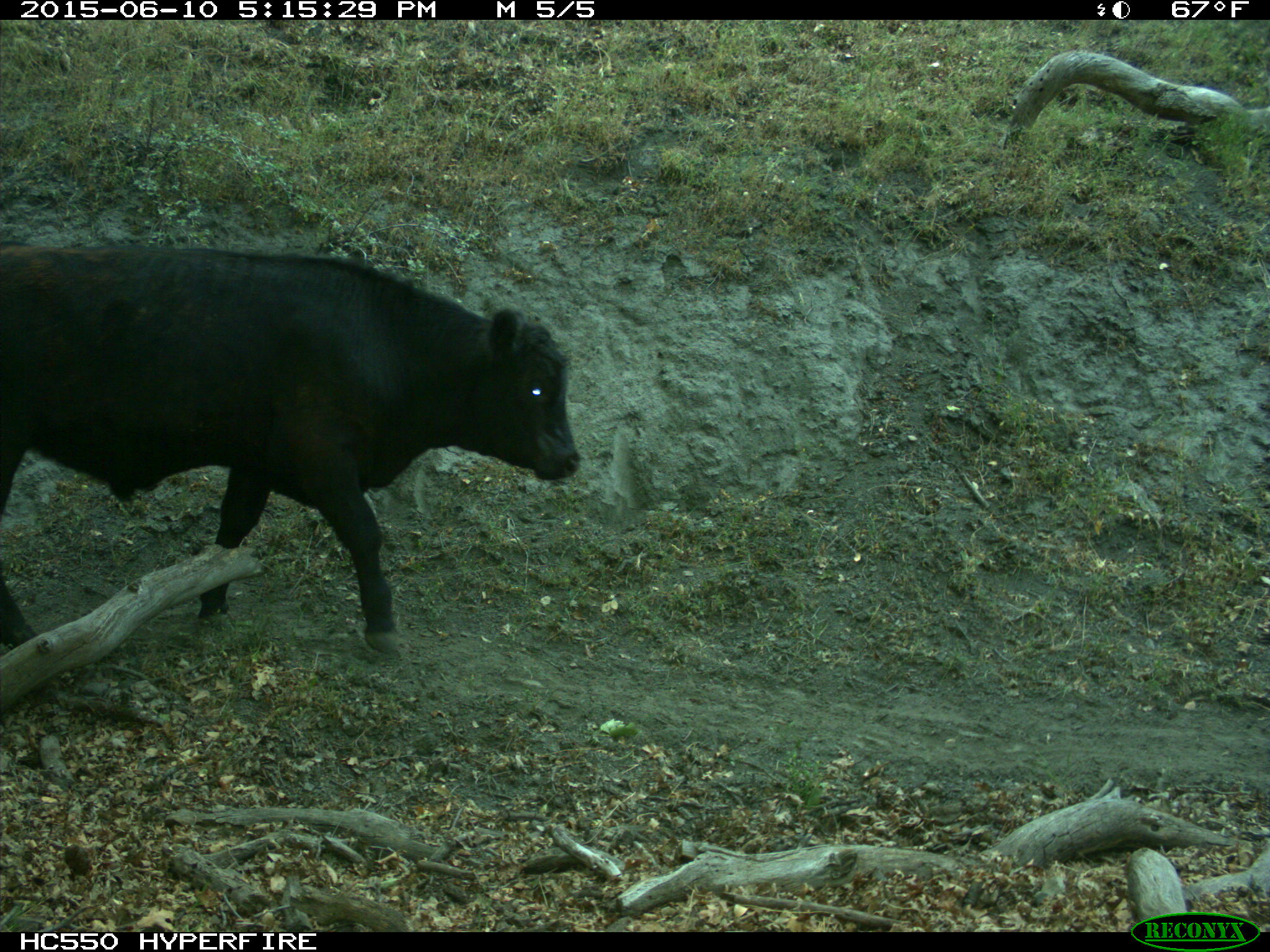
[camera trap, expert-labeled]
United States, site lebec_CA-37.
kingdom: Animalia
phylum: Chordata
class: Mammalia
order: Artiodactyla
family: Bovidae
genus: Bos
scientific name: Bos taurus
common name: domestic cow